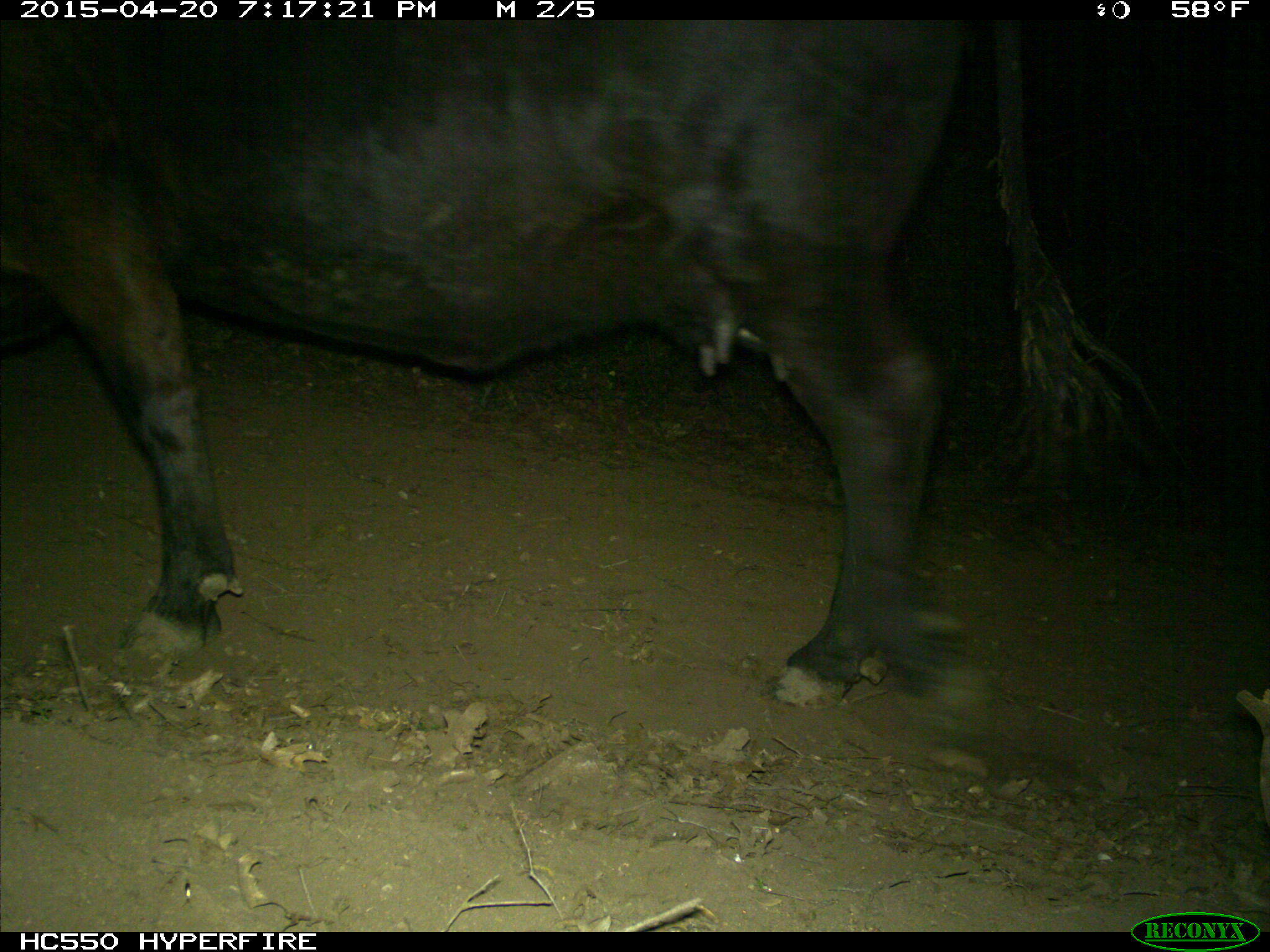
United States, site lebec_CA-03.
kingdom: Animalia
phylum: Chordata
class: Mammalia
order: Artiodactyla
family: Bovidae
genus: Bos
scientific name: Bos taurus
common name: domestic cow